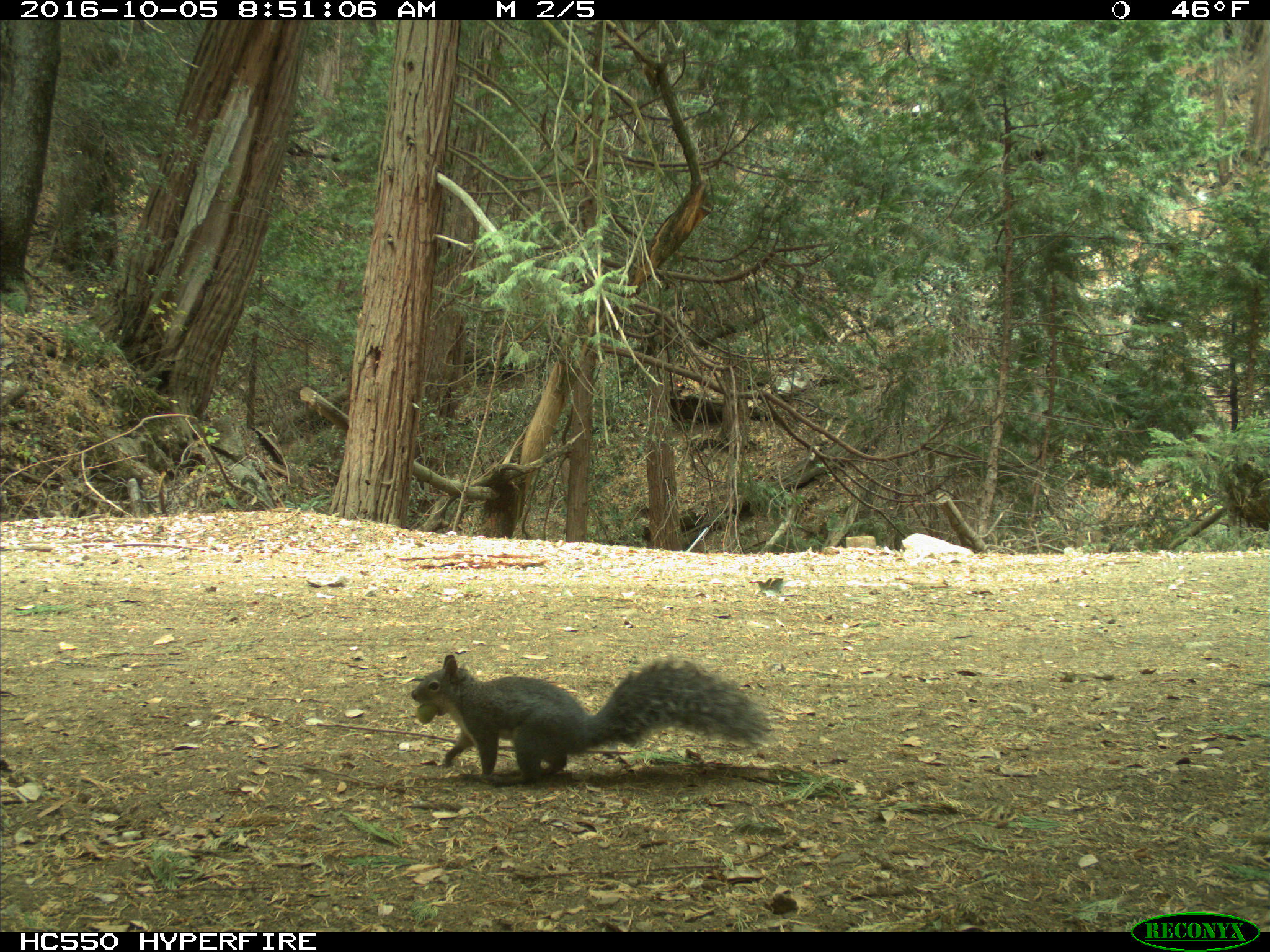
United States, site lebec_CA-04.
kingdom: Animalia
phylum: Chordata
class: Mammalia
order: Rodentia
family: Sciuridae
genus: Sciurus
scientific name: Sciurus carolinensis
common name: eastern gray squirrel